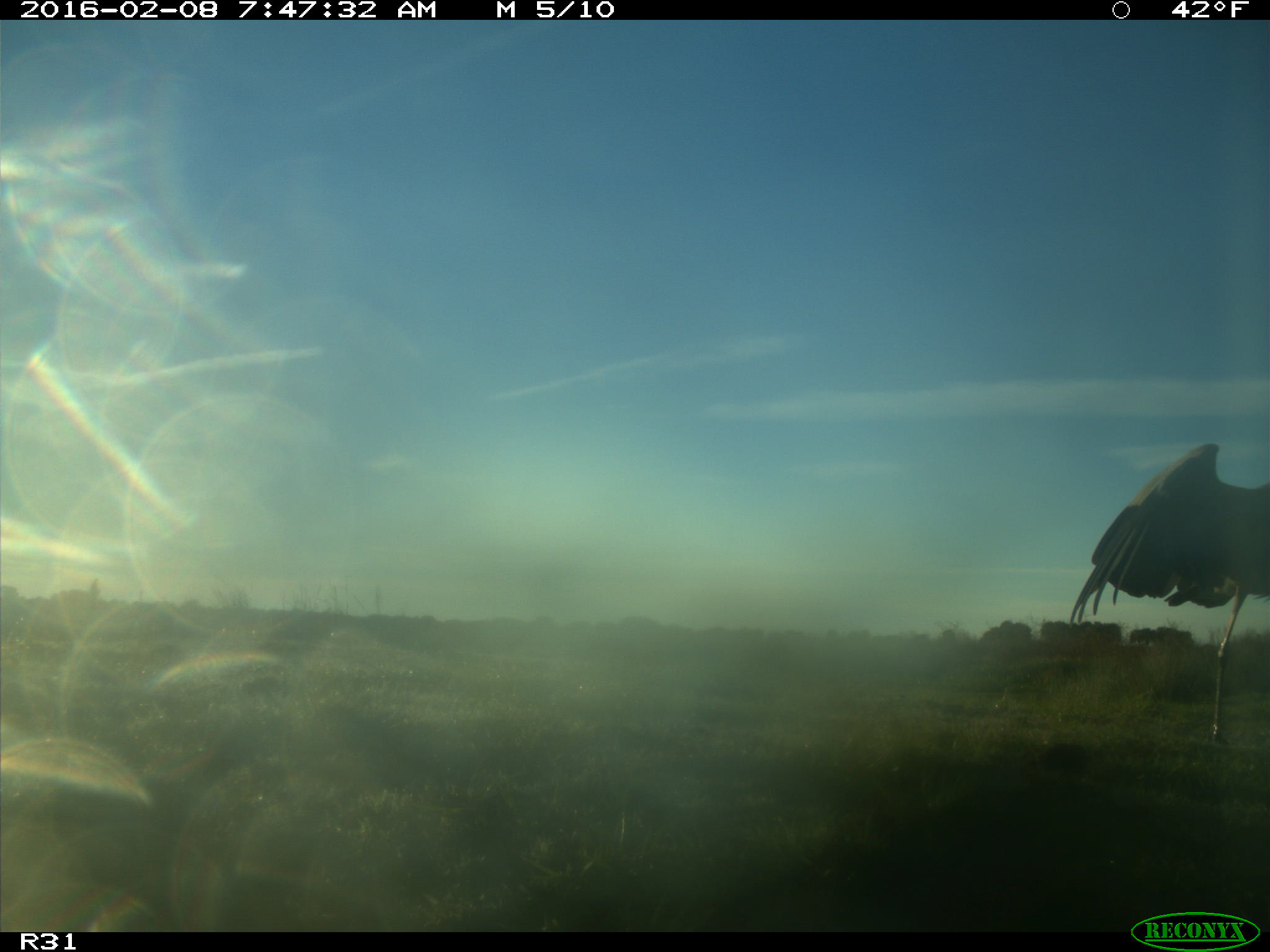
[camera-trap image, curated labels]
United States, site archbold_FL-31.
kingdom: Animalia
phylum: Chordata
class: Aves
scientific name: Aves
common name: birds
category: unidentified bird